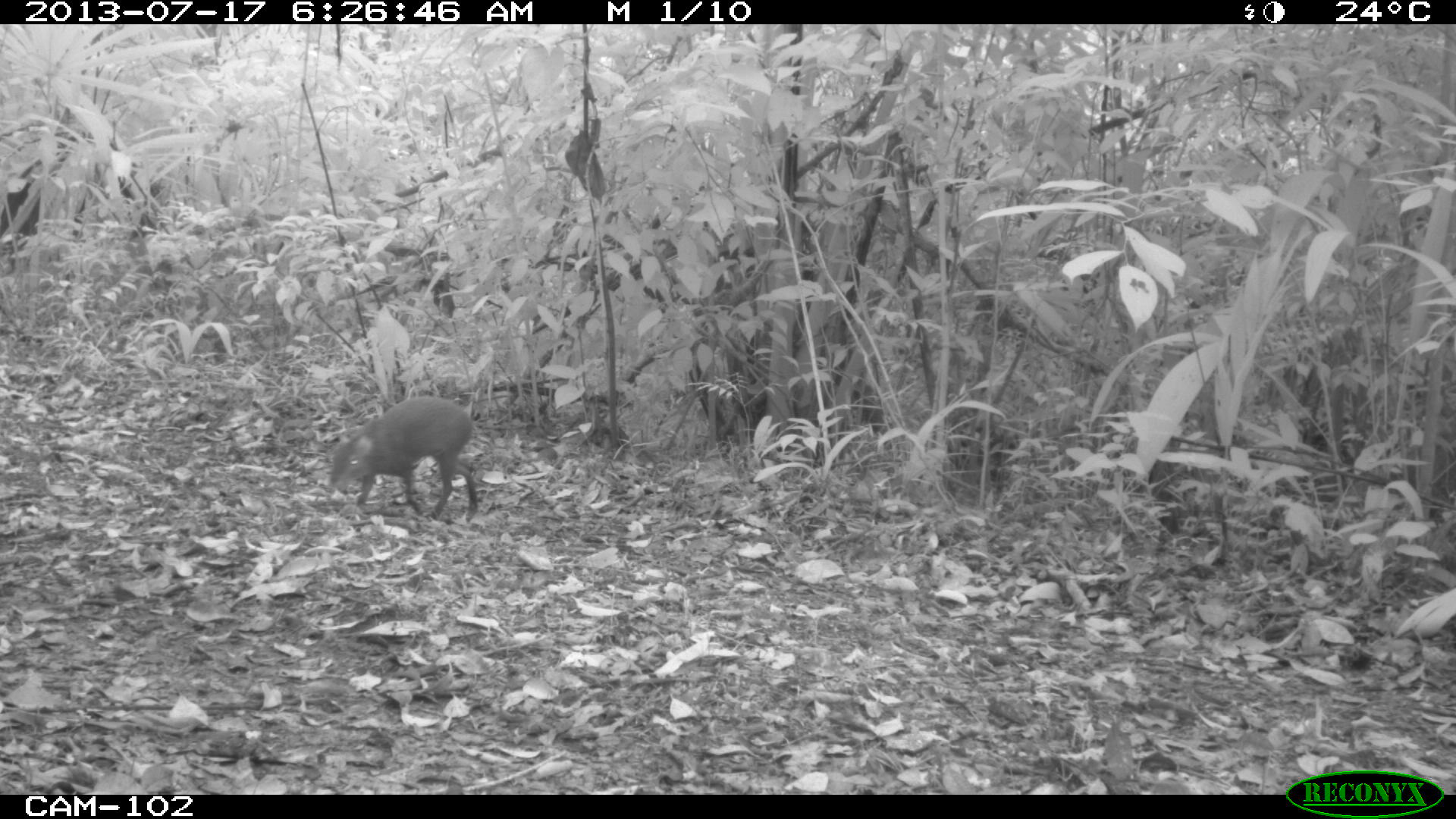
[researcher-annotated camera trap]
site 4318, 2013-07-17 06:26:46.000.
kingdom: Animalia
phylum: Chordata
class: Mammalia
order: Rodentia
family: Dasyproctidae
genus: Dasyprocta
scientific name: Dasyprocta punctata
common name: central american agouti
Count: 1.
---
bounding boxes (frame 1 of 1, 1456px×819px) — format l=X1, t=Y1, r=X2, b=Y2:
dasyprocta punctata: l=326, t=395, r=478, b=520